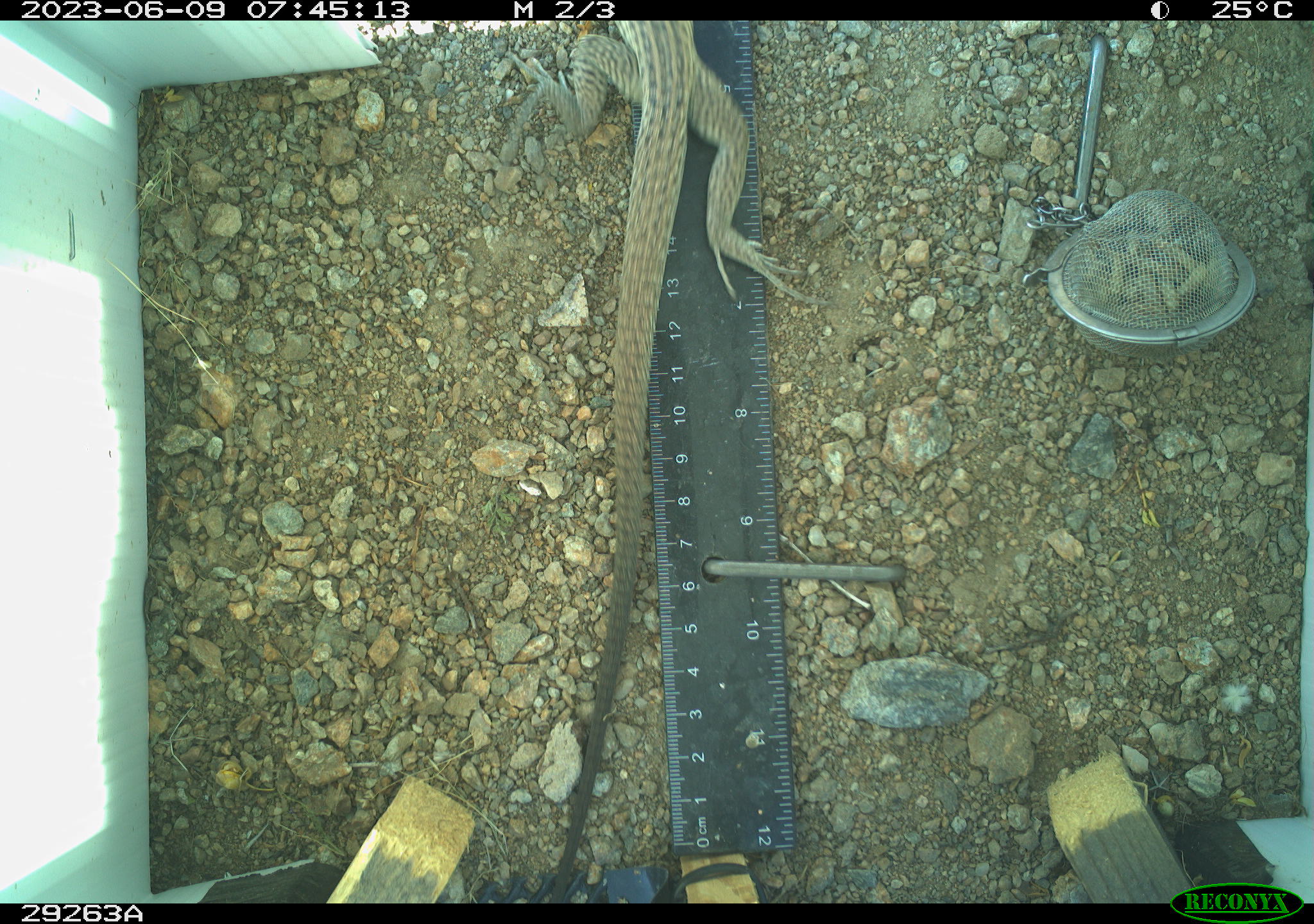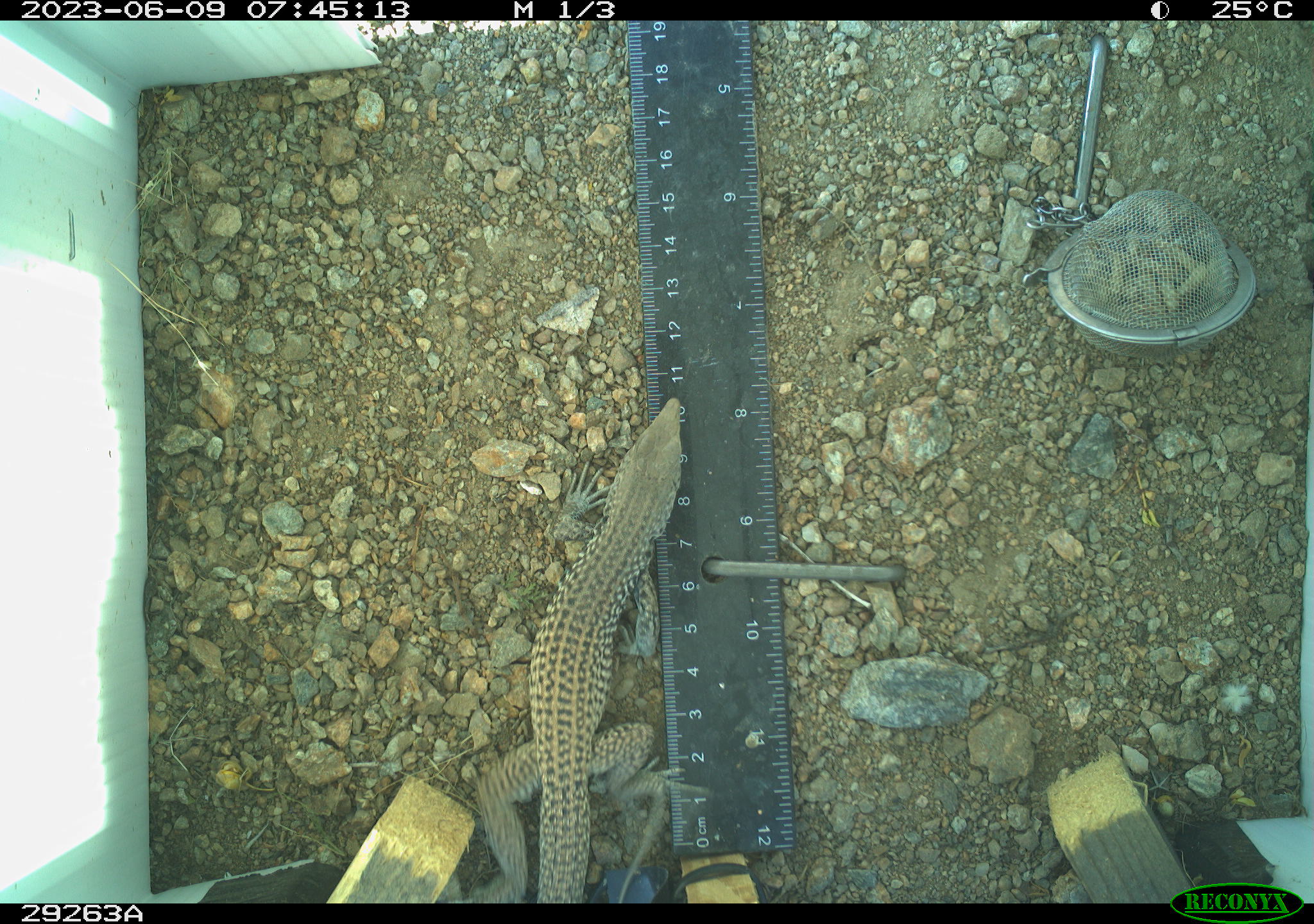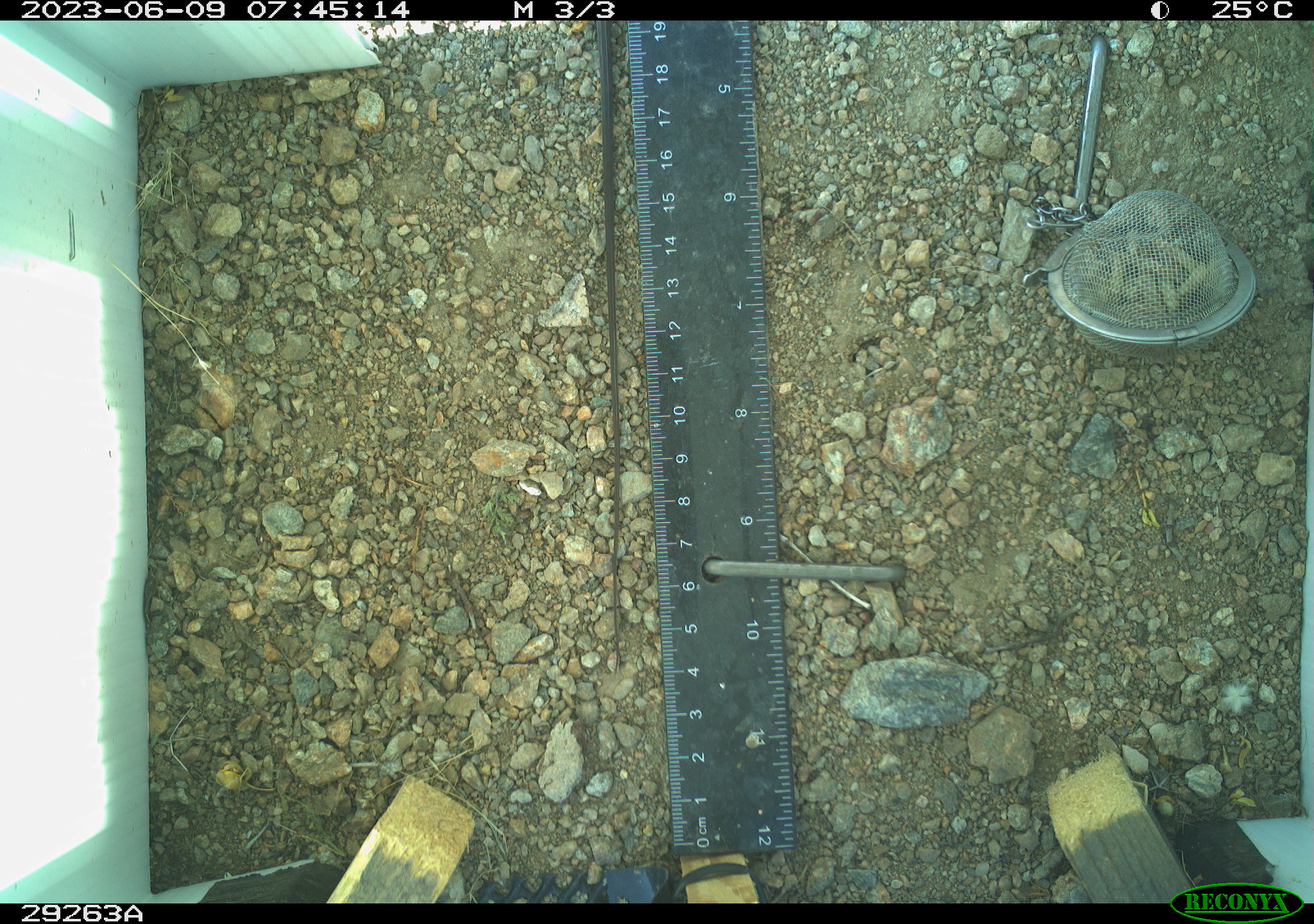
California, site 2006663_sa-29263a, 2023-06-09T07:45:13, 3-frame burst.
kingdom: Animalia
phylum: Chordata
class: Reptilia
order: Squamata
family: Teiidae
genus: Aspidoscelis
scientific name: Aspidoscelis tigris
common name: western whiptail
Western whiptail (Aspidoscelis tigris).